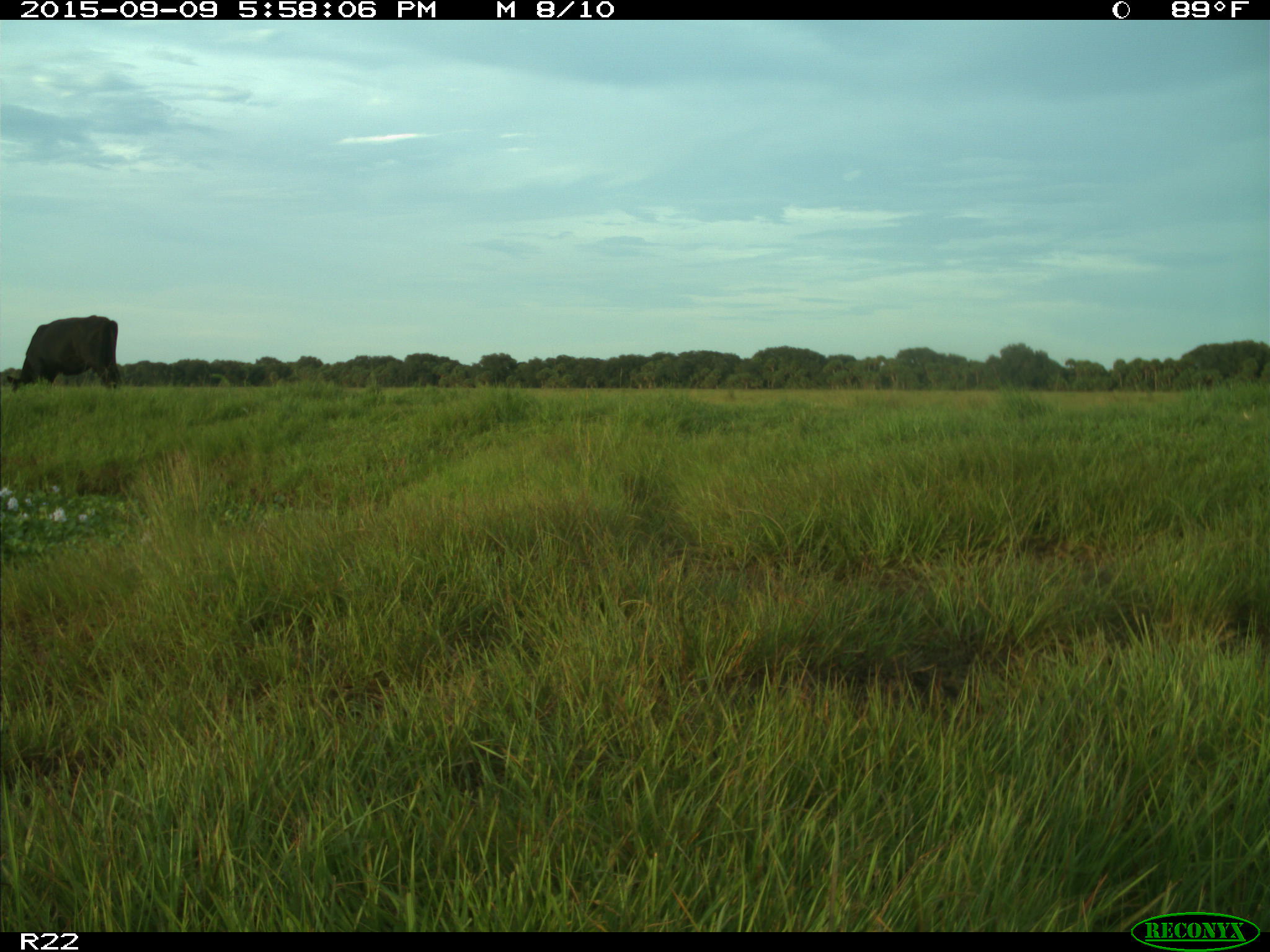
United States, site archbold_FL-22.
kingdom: Animalia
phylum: Chordata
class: Mammalia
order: Artiodactyla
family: Bovidae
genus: Bos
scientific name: Bos taurus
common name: domestic cow